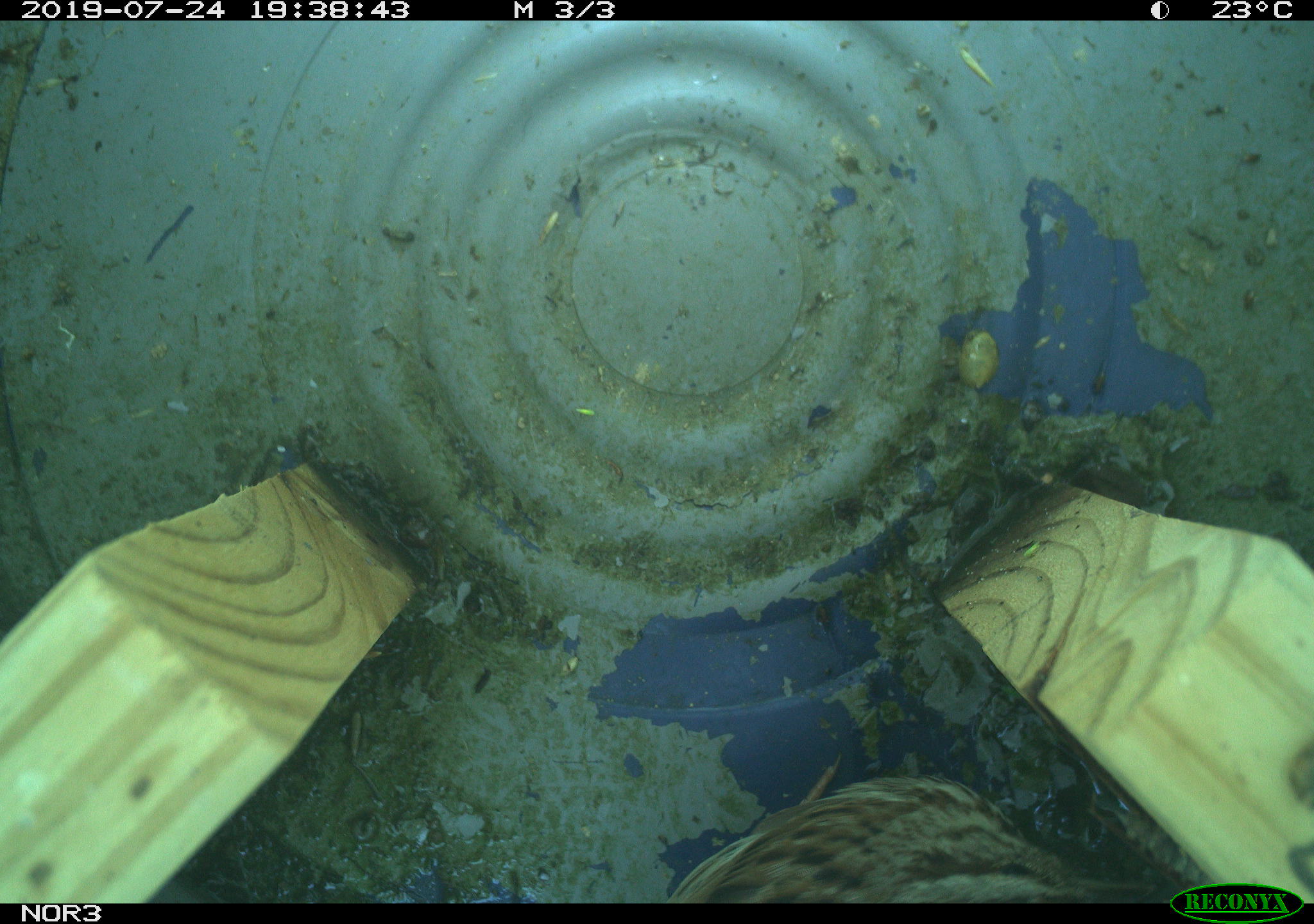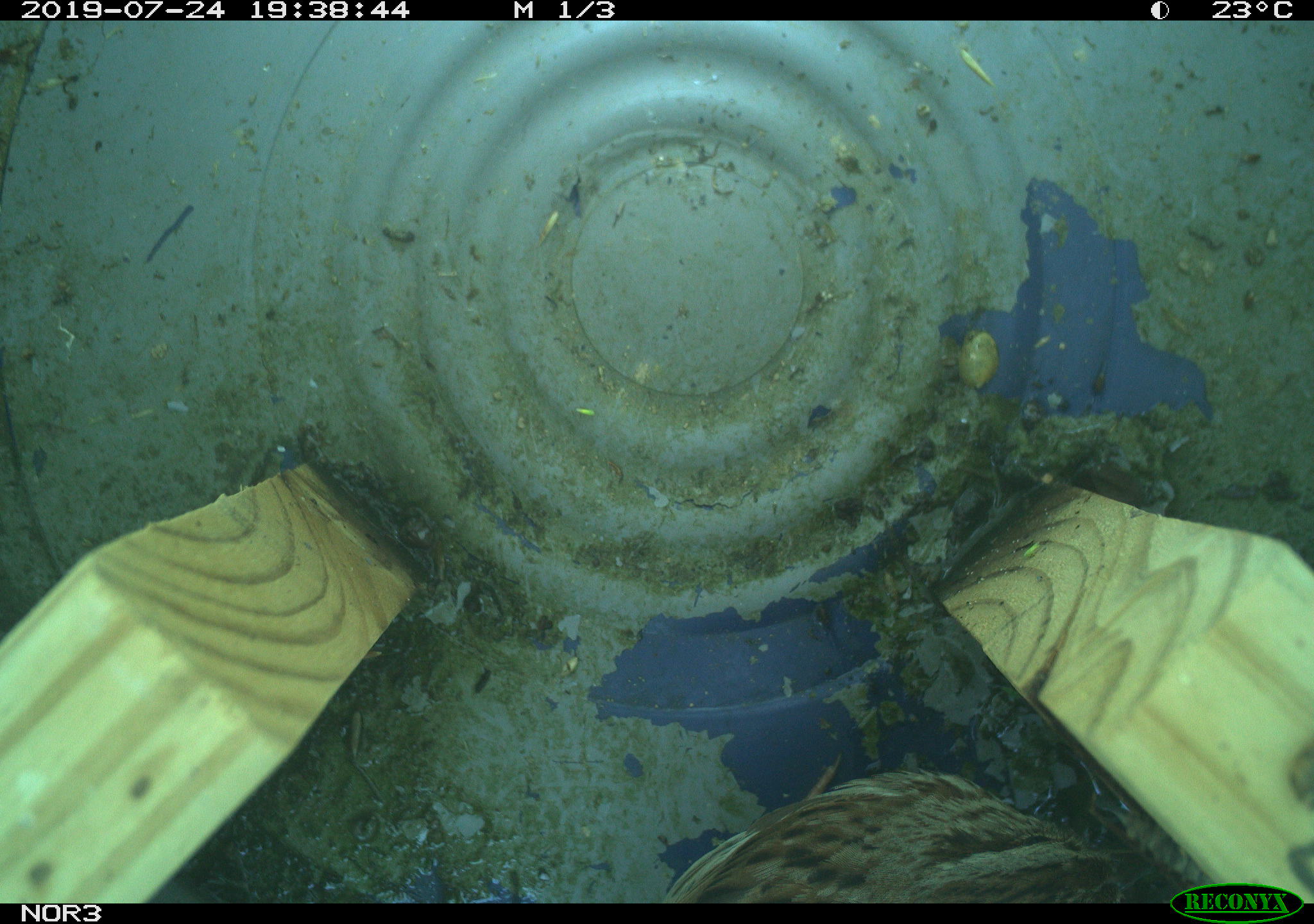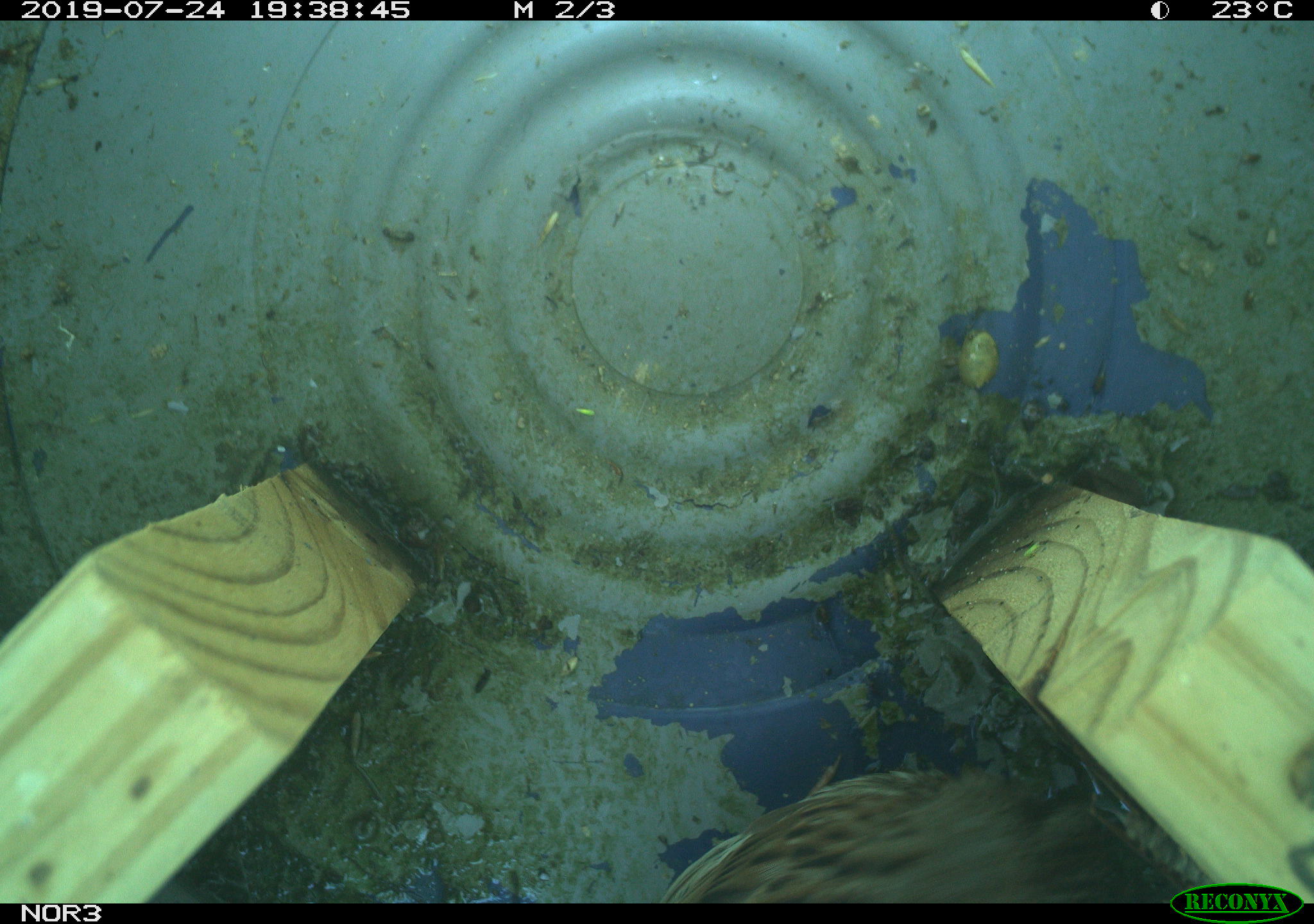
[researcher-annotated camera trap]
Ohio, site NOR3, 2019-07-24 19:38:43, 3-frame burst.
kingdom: Animalia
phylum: Chordata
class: Aves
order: Passeriformes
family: Passerellidae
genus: Melospiza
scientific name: Melospiza melodia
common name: song sparrow